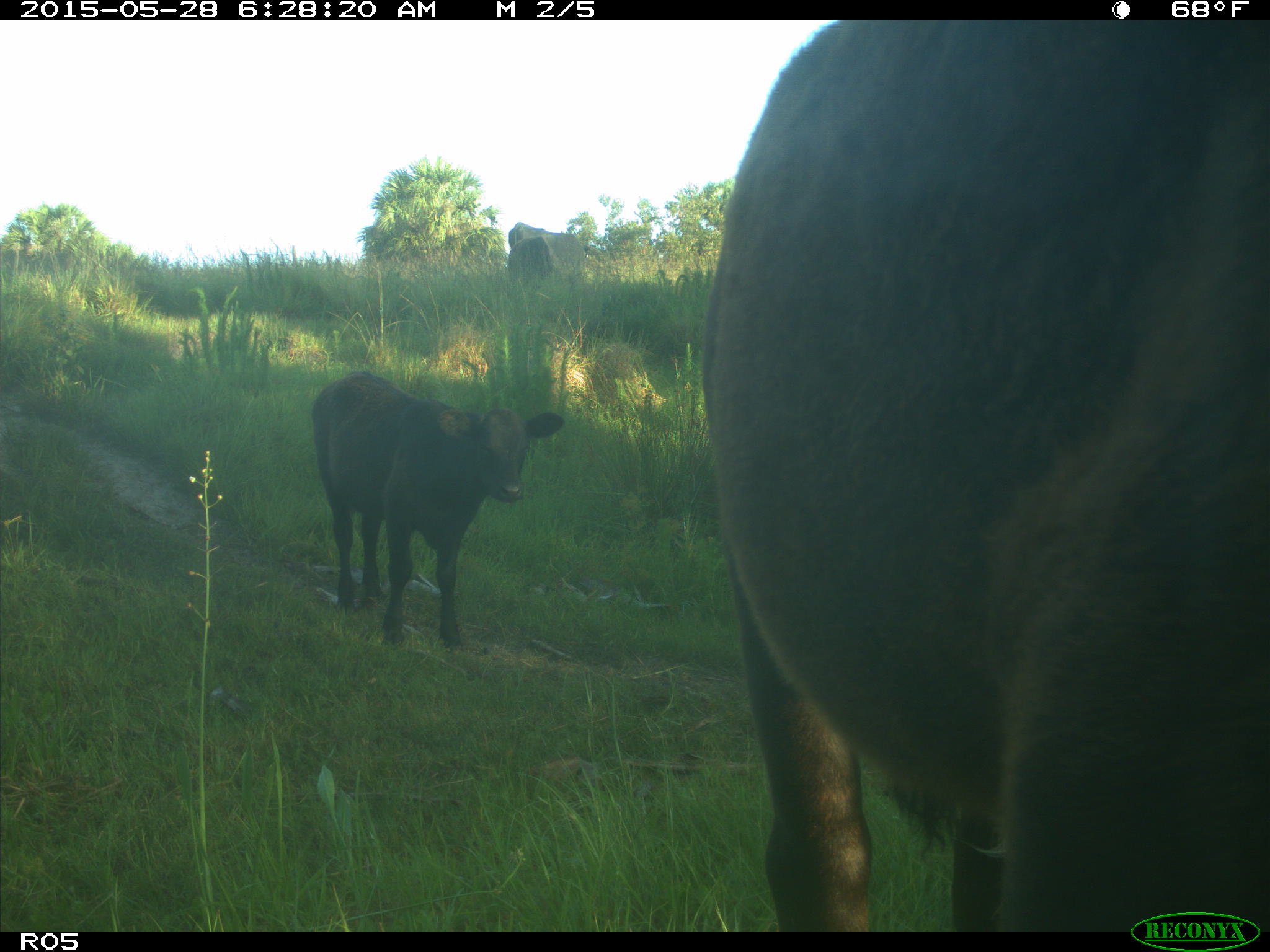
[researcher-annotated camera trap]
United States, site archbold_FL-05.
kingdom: Animalia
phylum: Chordata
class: Mammalia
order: Artiodactyla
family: Bovidae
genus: Bos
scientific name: Bos taurus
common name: domestic cow